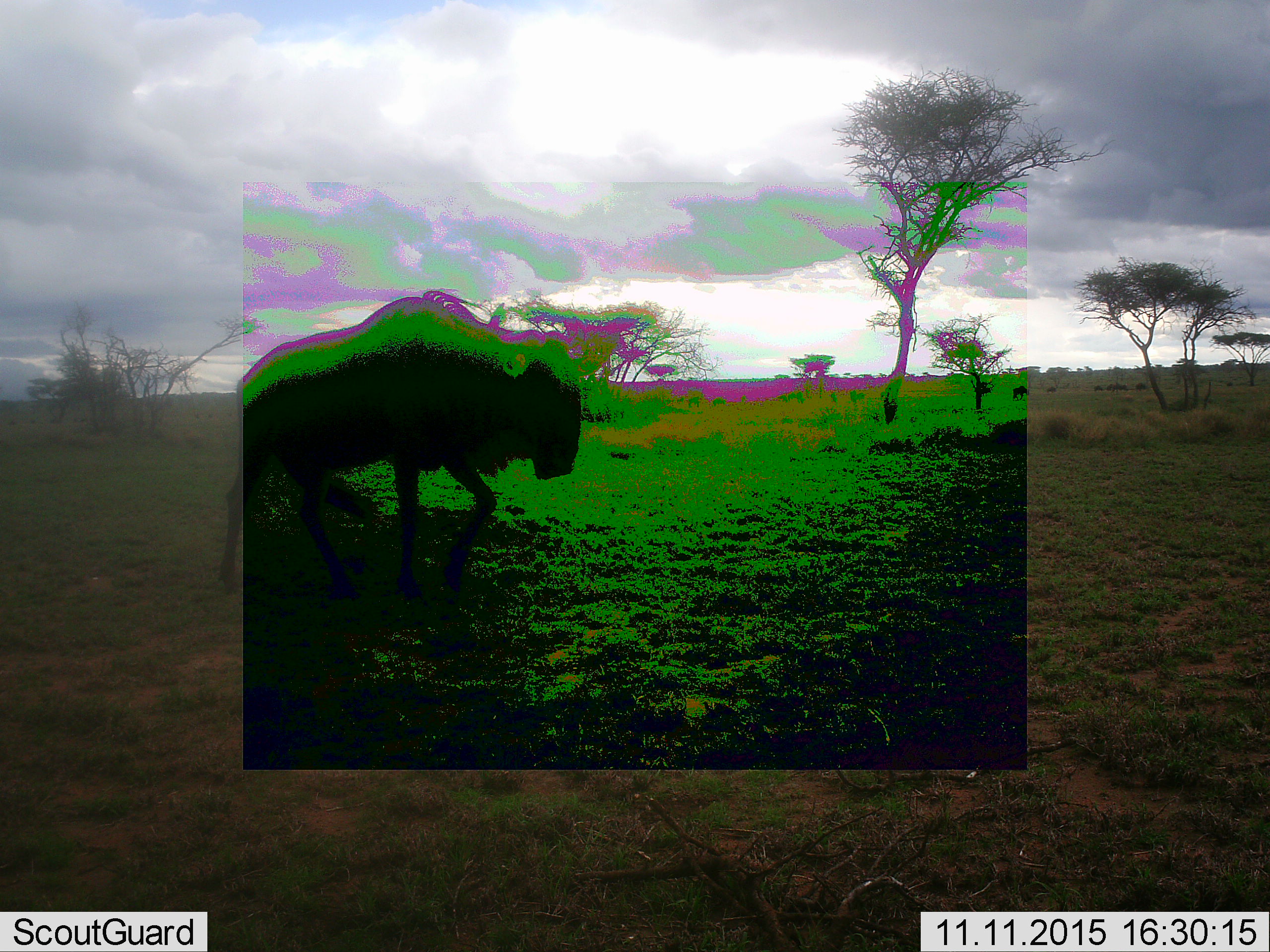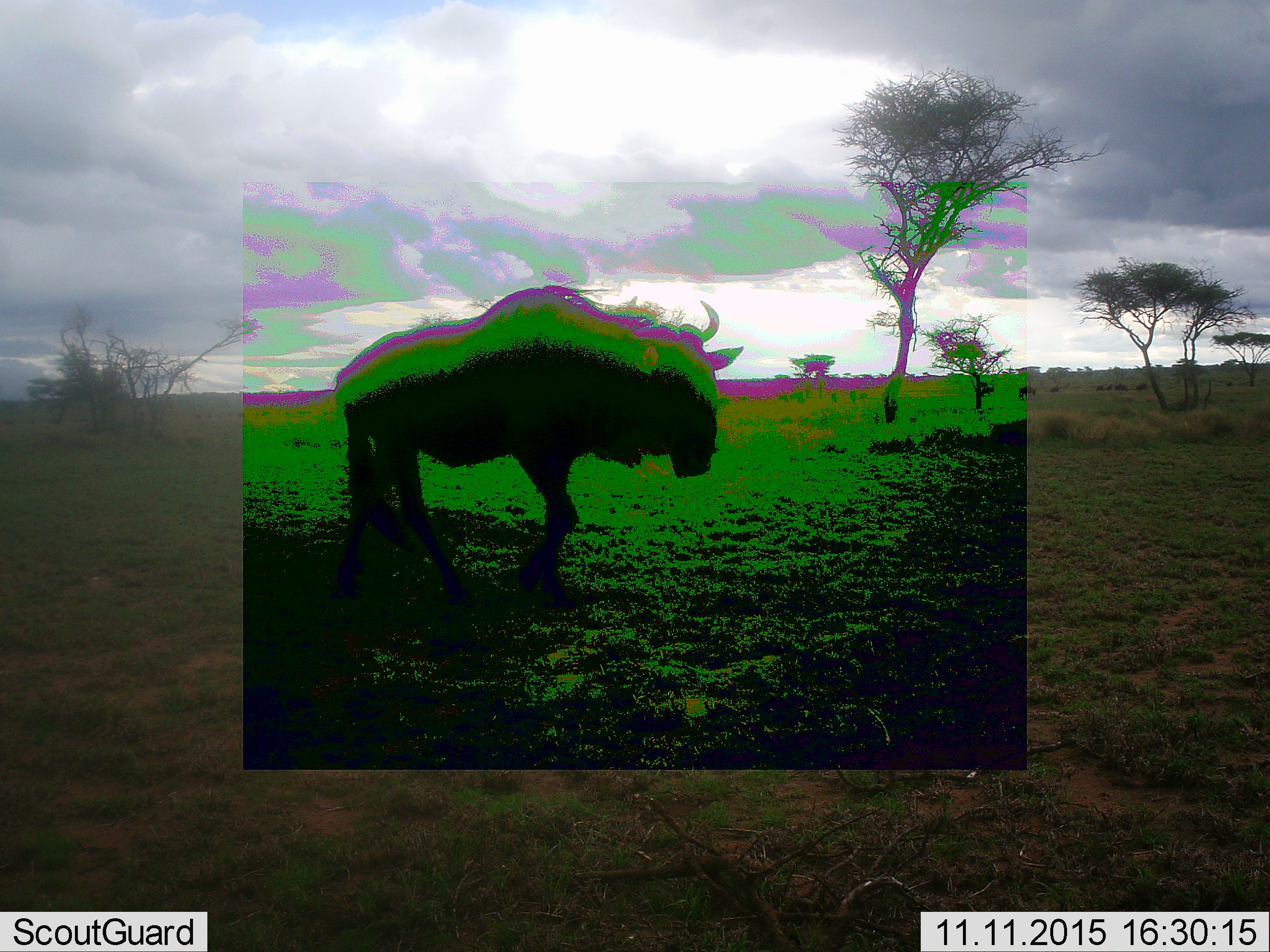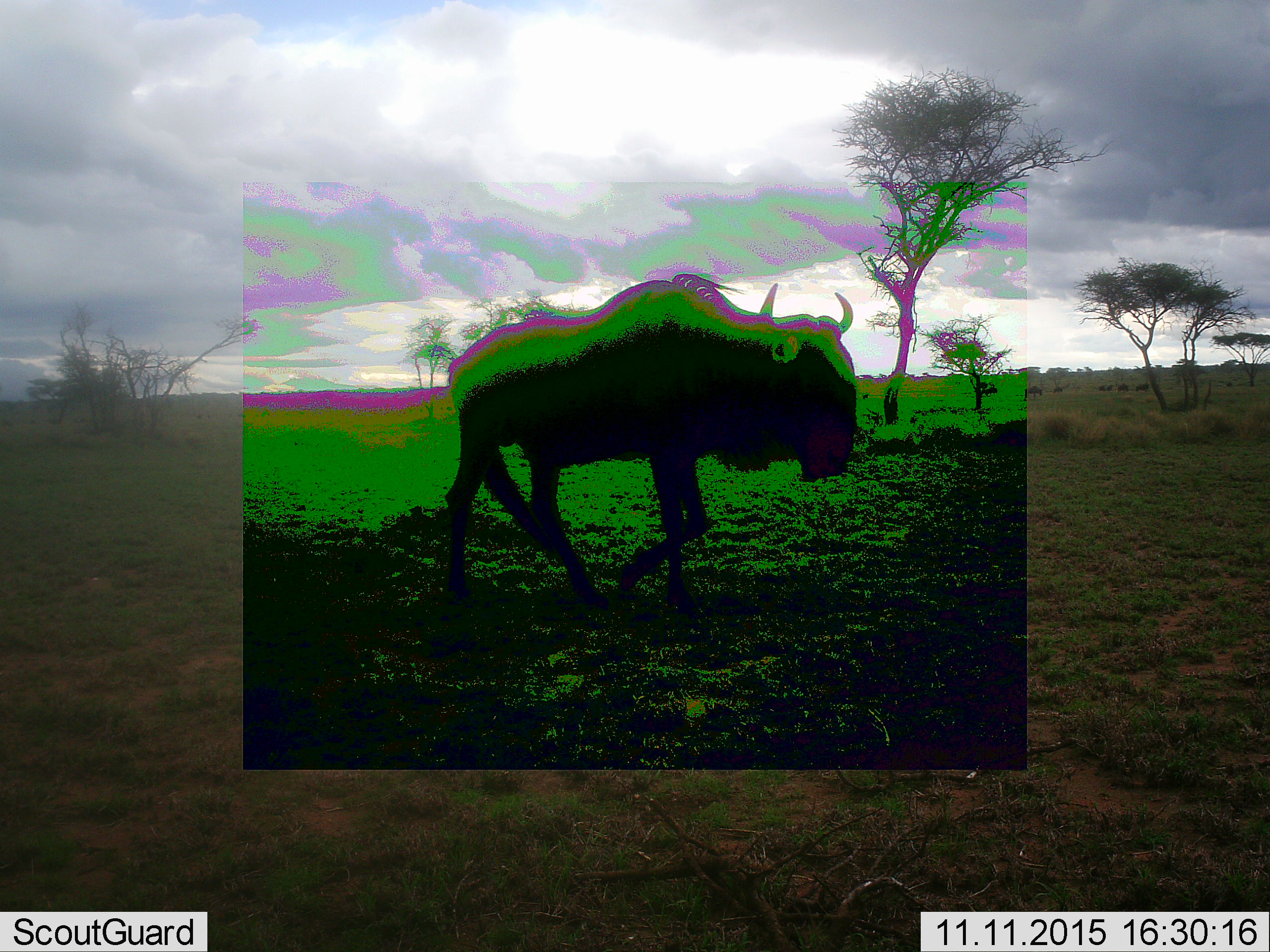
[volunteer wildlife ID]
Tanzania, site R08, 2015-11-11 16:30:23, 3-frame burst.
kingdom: Animalia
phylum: Chordata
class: Mammalia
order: Artiodactyla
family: Bovidae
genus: Connochaetes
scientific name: Connochaetes taurinus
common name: blue wildebeest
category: wildebeest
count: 1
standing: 14%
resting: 0%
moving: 86%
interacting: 0%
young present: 0%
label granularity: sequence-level